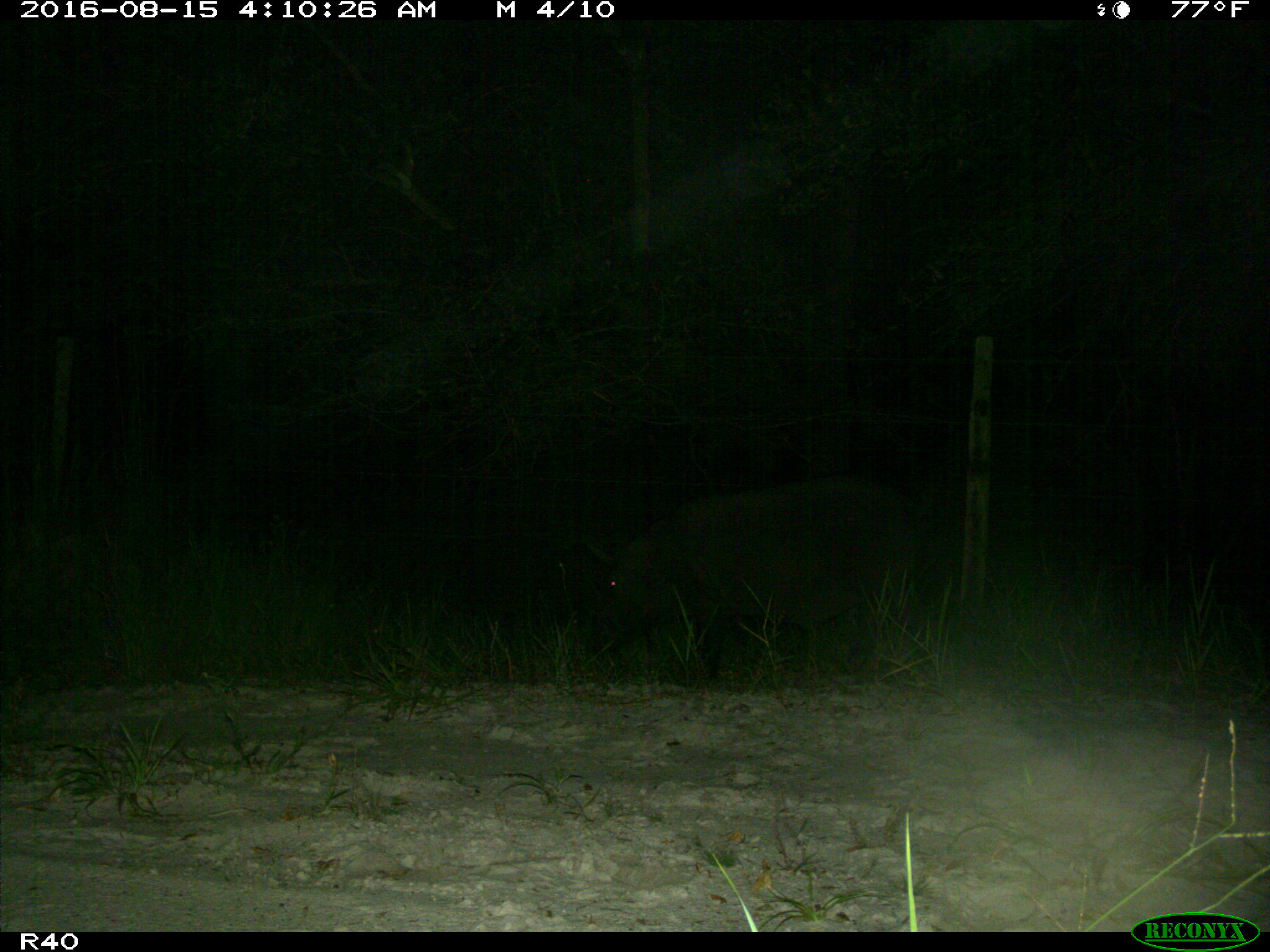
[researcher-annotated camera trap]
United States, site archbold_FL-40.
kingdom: Animalia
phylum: Chordata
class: Mammalia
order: Artiodactyla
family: Suidae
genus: Sus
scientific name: Sus scrofa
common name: wild boar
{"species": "Sus scrofa (wild boar)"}